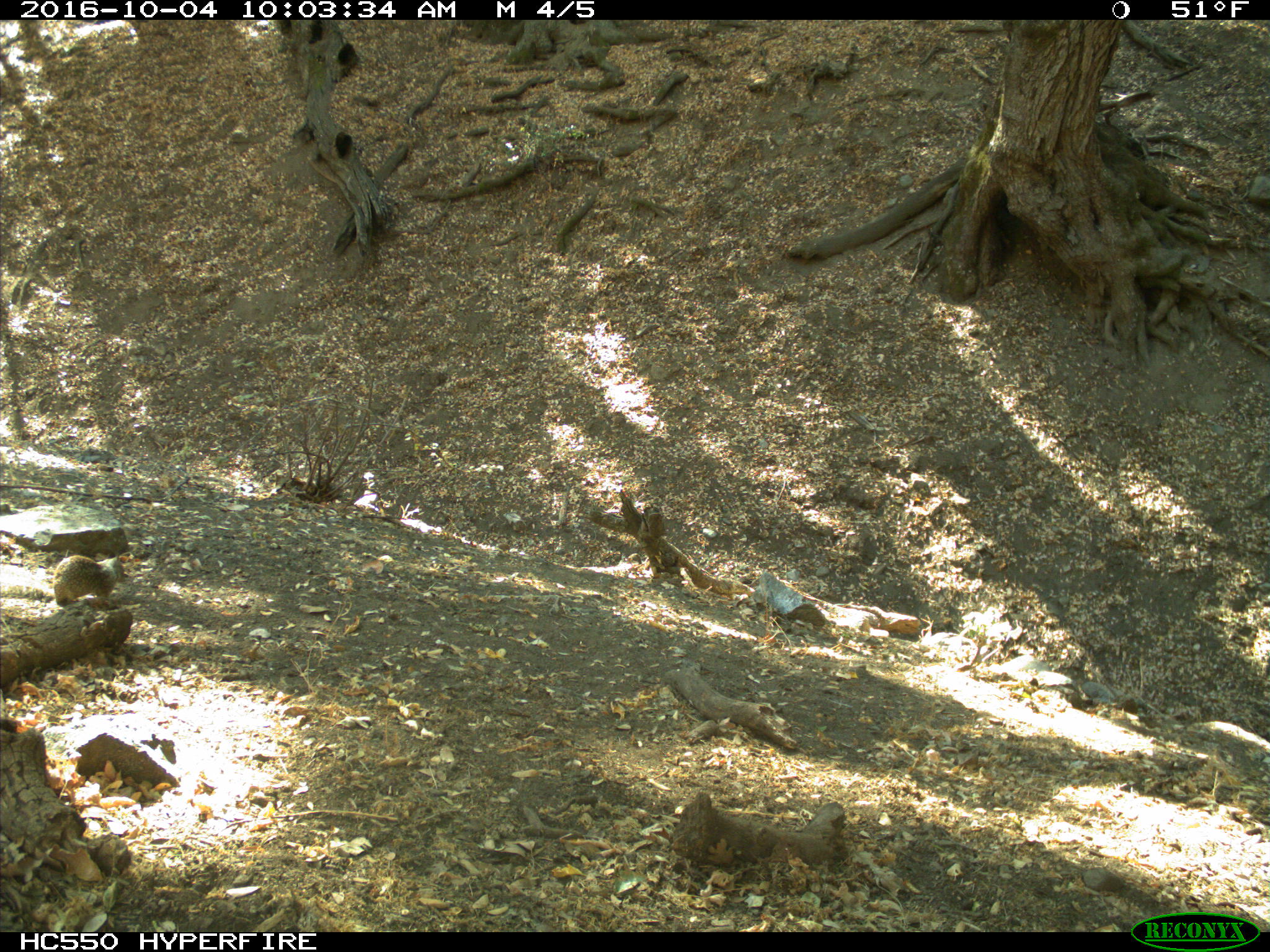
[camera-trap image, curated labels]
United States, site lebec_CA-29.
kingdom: Animalia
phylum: Chordata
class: Mammalia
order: Rodentia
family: Sciuridae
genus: Otospermophilus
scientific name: Otospermophilus beecheyi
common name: california ground squirrel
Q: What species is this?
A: Otospermophilus beecheyi (california ground squirrel).